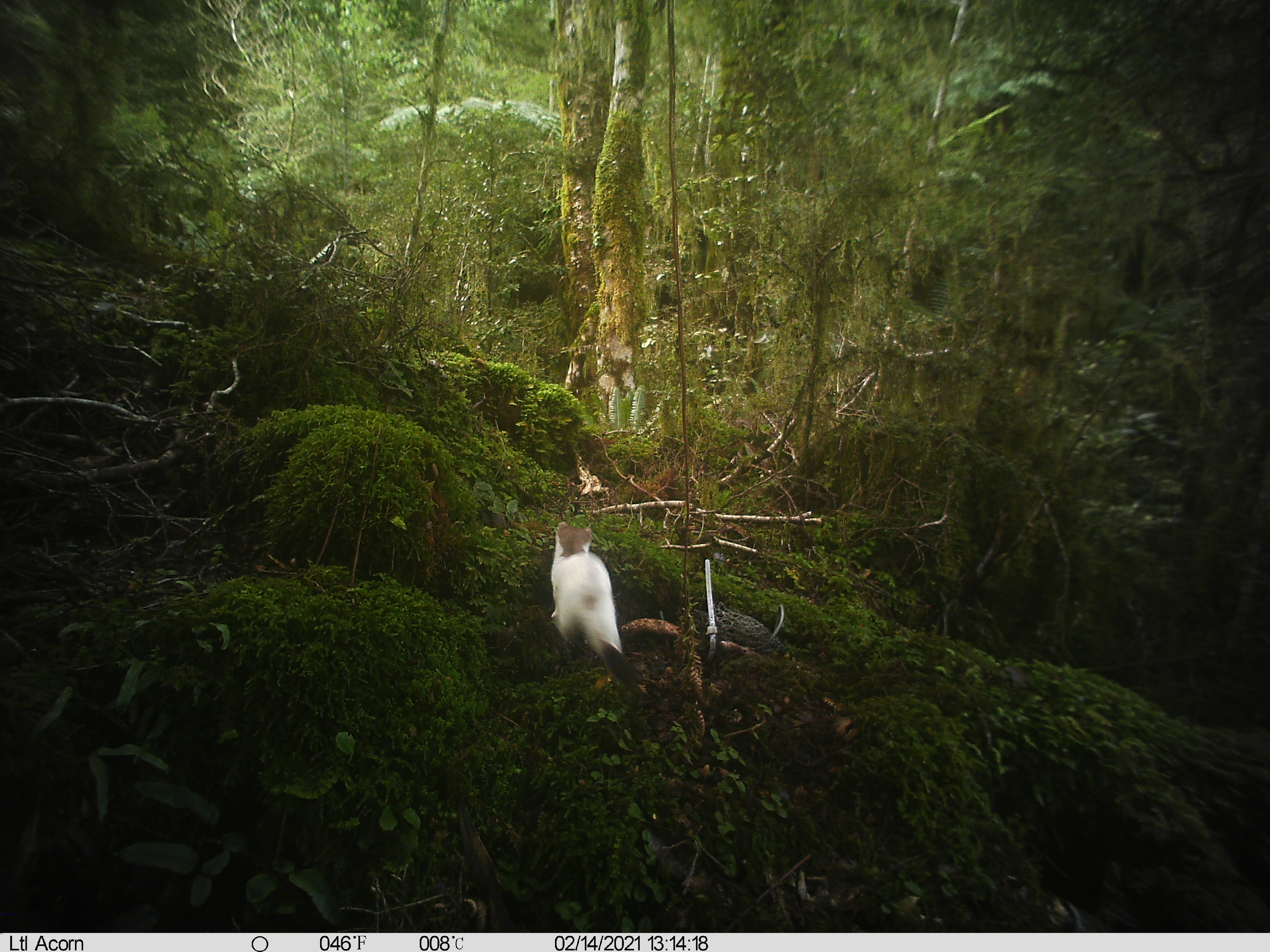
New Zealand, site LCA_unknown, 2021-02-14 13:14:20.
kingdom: Animalia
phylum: Chordata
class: Mammalia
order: Carnivora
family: Mustelidae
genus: Mustela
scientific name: Mustela erminea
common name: stoat